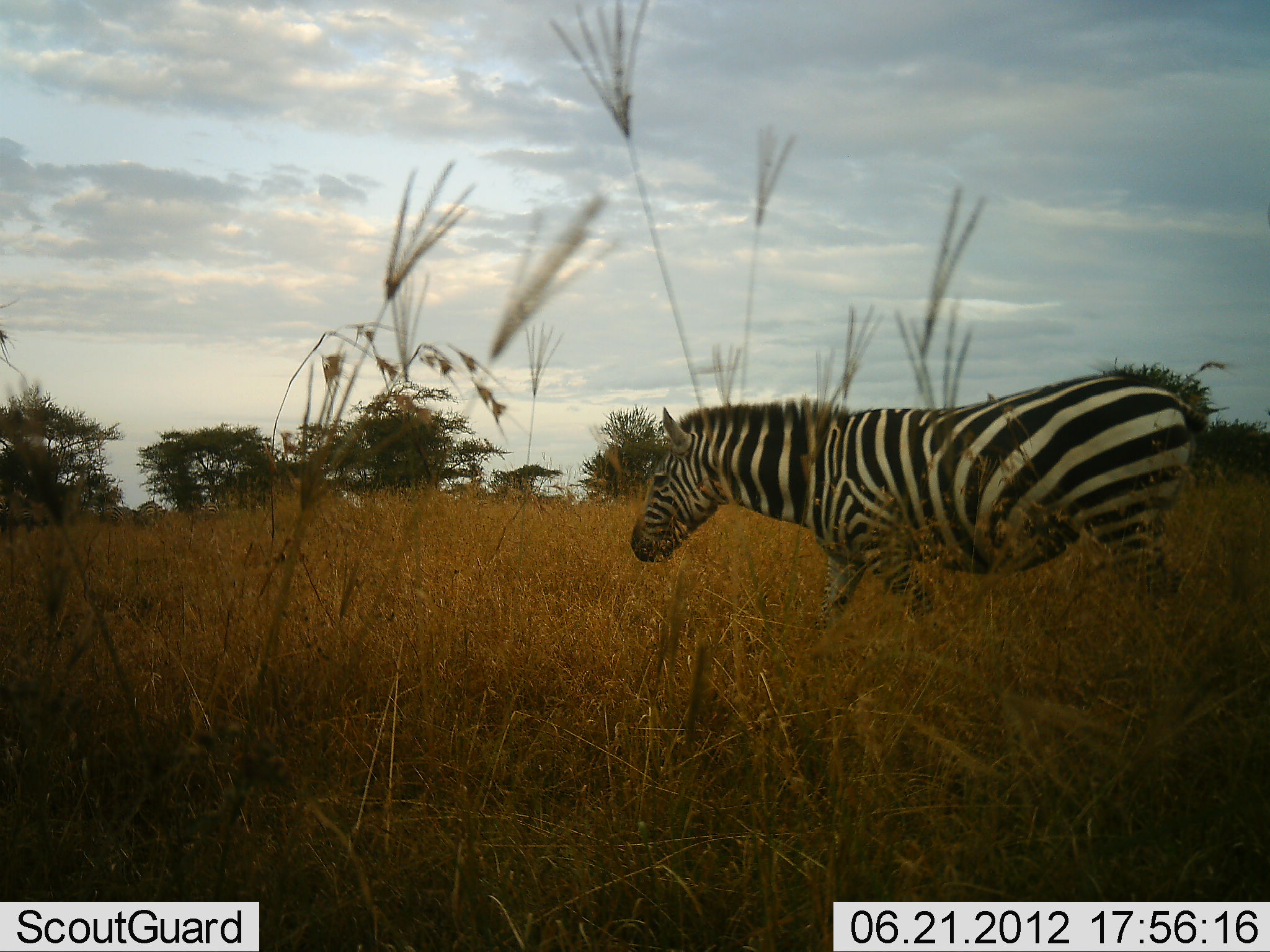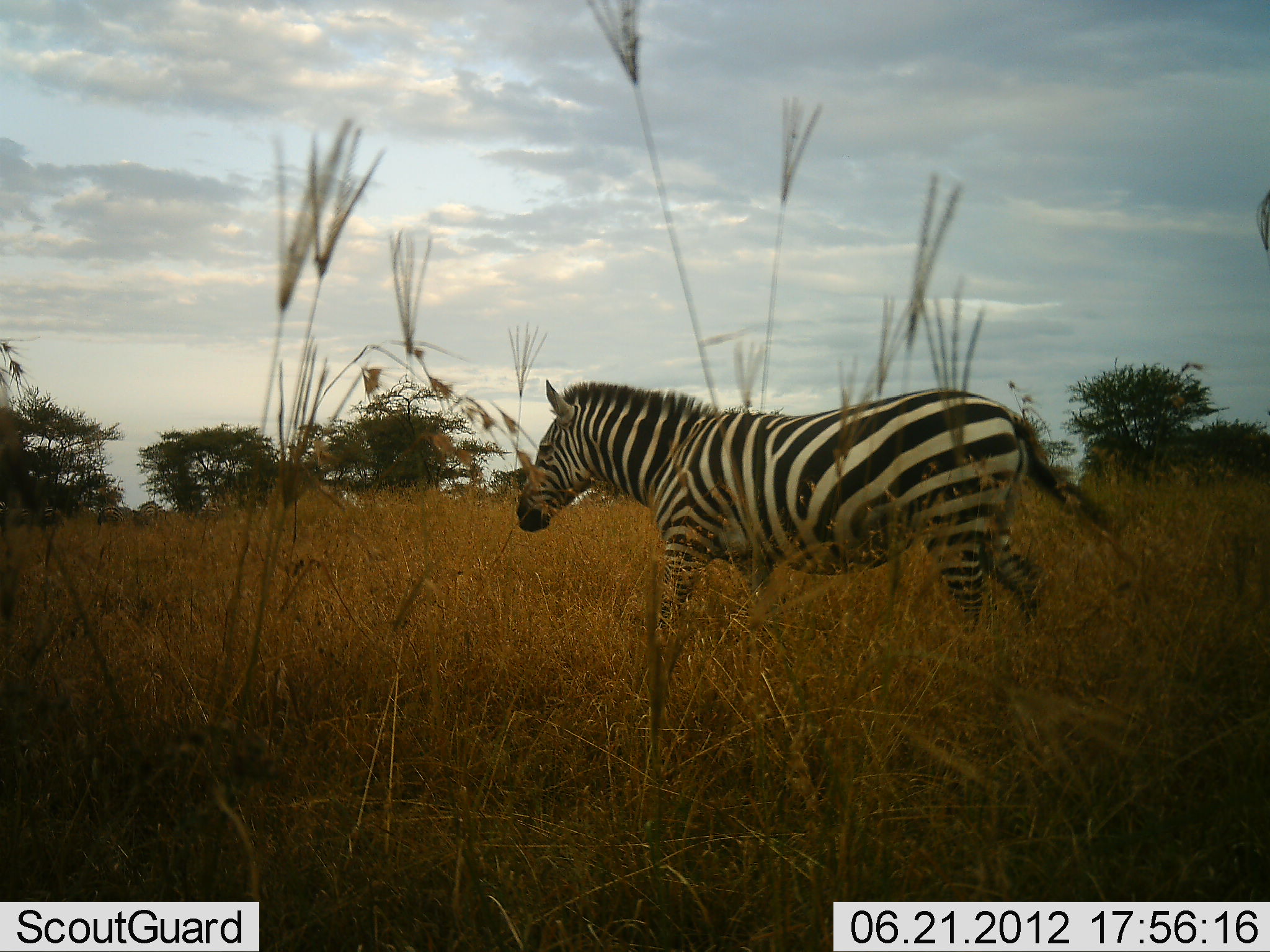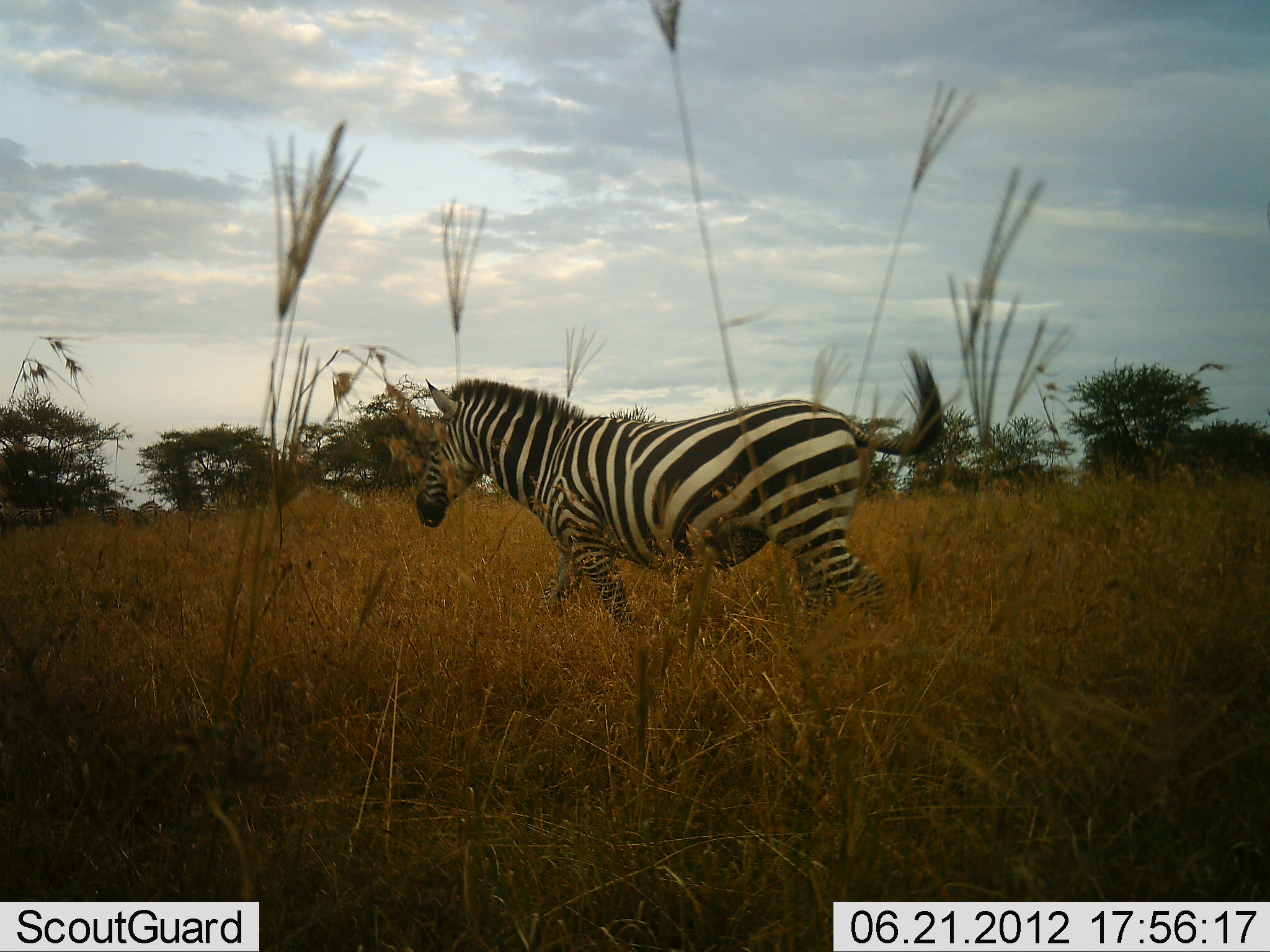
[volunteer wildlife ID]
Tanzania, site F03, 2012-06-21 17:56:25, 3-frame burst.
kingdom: Animalia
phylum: Chordata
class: Mammalia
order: Perissodactyla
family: Equidae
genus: Equus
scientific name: Equus quagga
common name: plains zebra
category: zebra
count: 1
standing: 20%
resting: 0%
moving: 90%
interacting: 0%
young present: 0%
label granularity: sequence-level